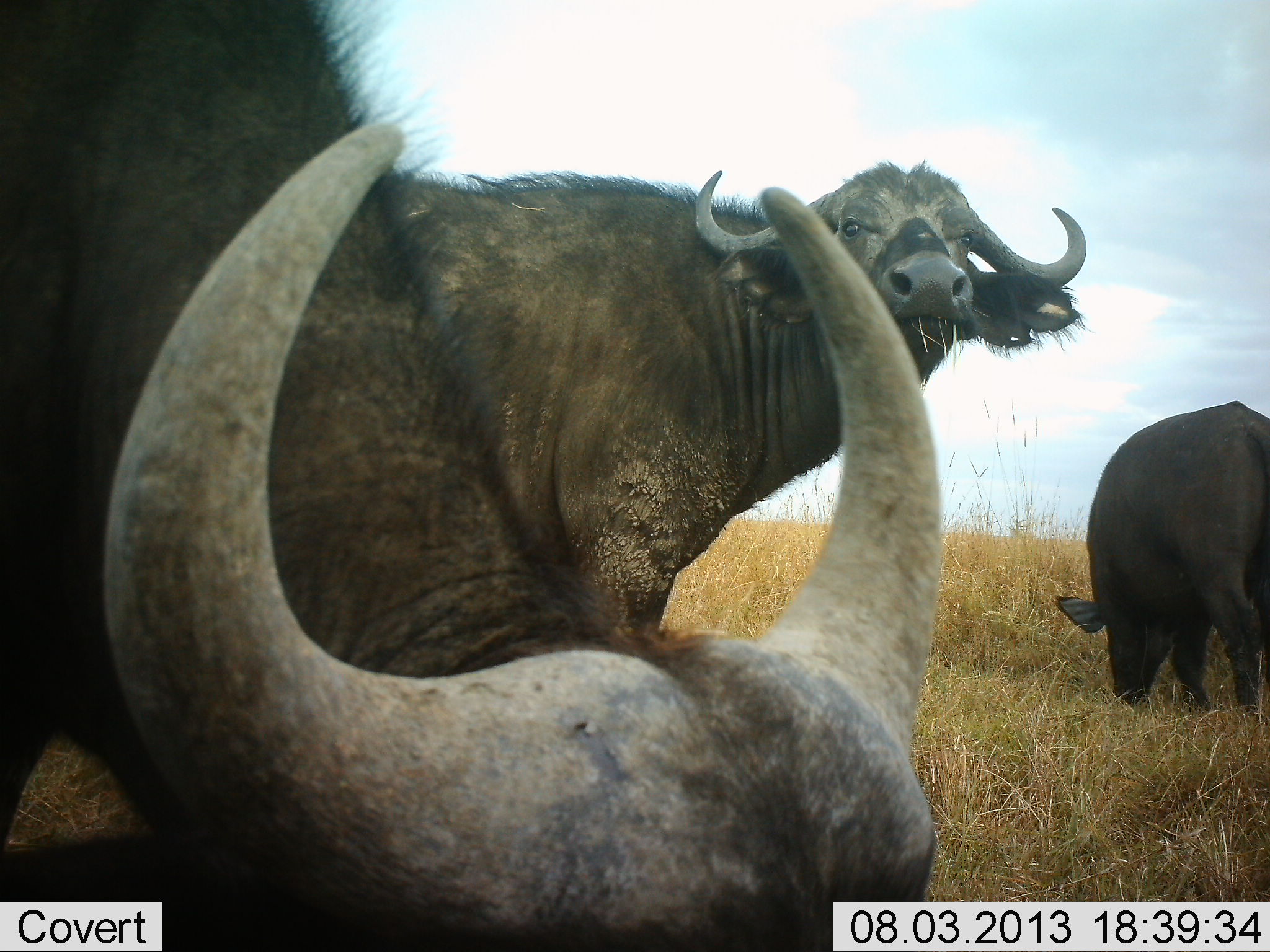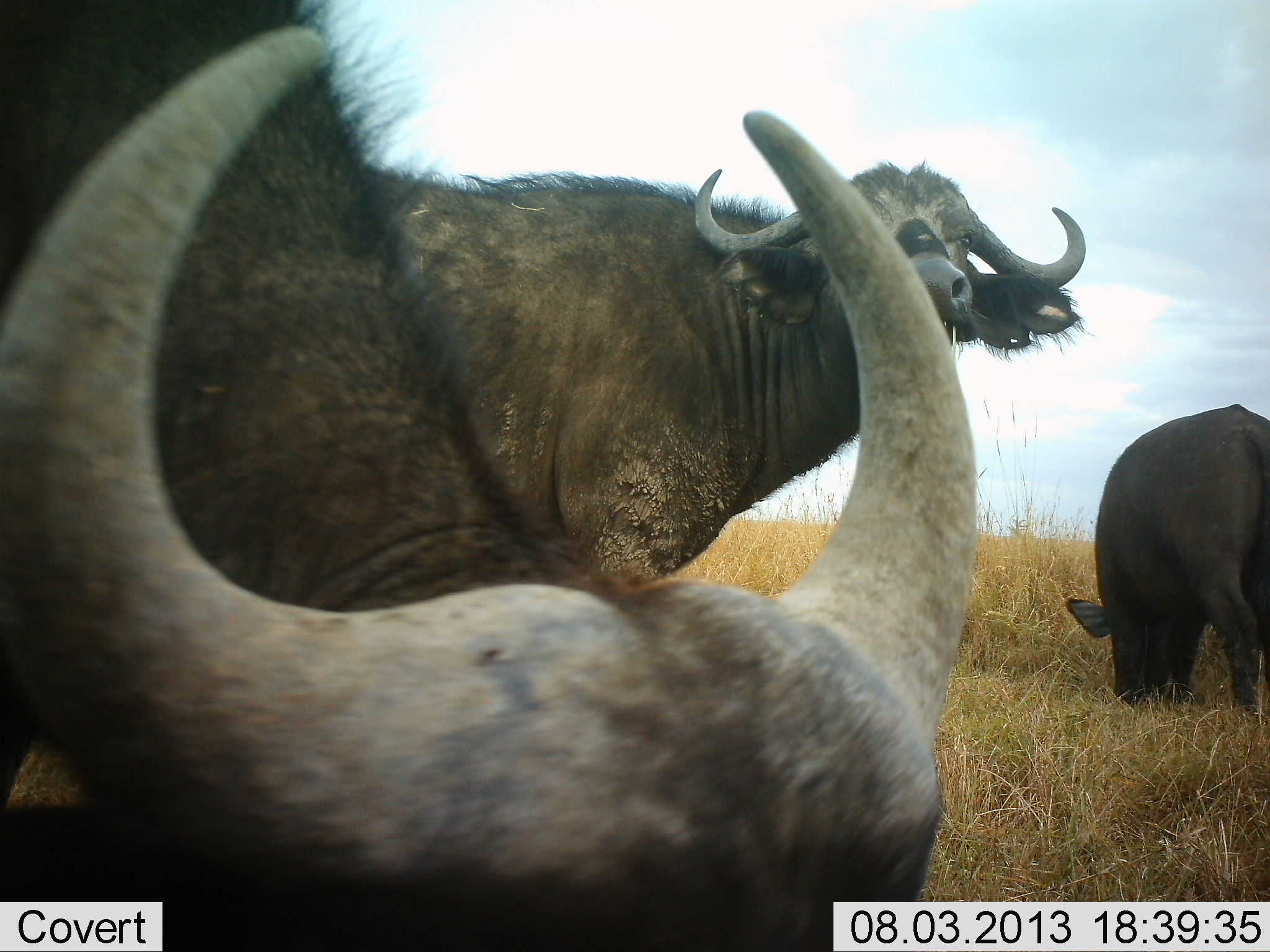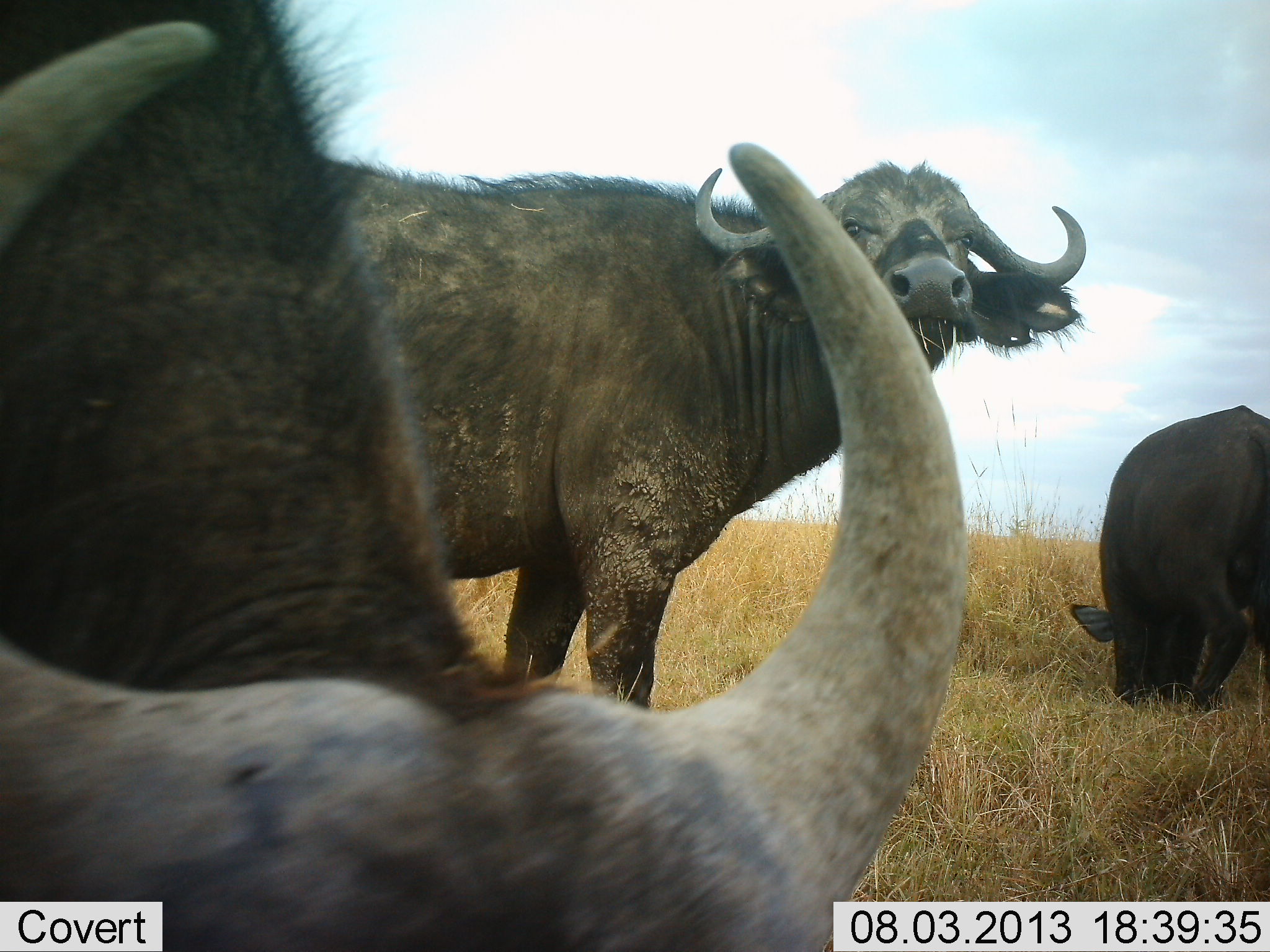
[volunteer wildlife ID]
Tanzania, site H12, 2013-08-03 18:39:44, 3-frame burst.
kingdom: Animalia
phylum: Chordata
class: Mammalia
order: Artiodactyla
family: Bovidae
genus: Syncerus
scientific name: Syncerus caffer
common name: cape buffalo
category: buffalo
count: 3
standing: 73%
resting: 14%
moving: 0%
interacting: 5%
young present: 18%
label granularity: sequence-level